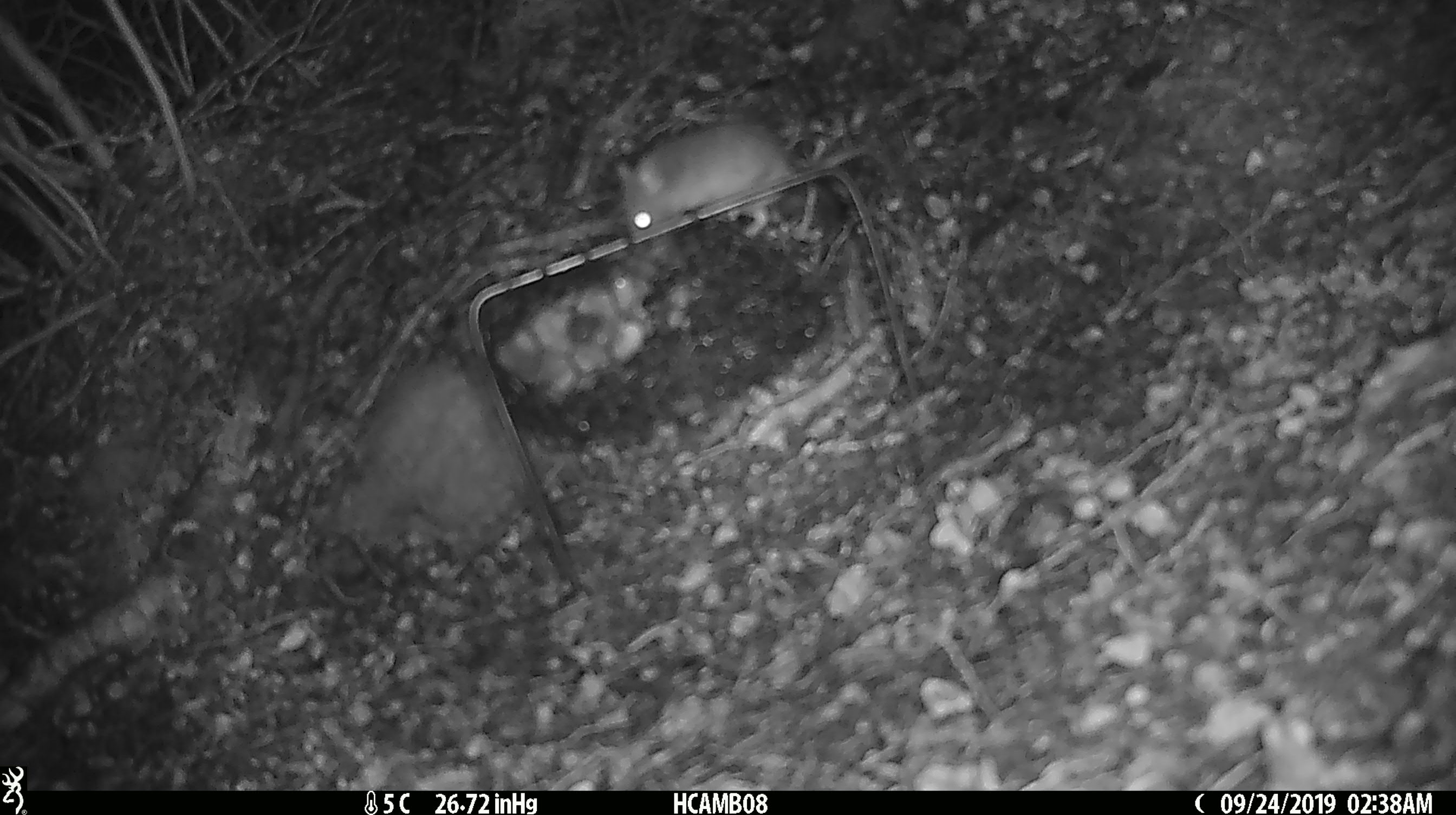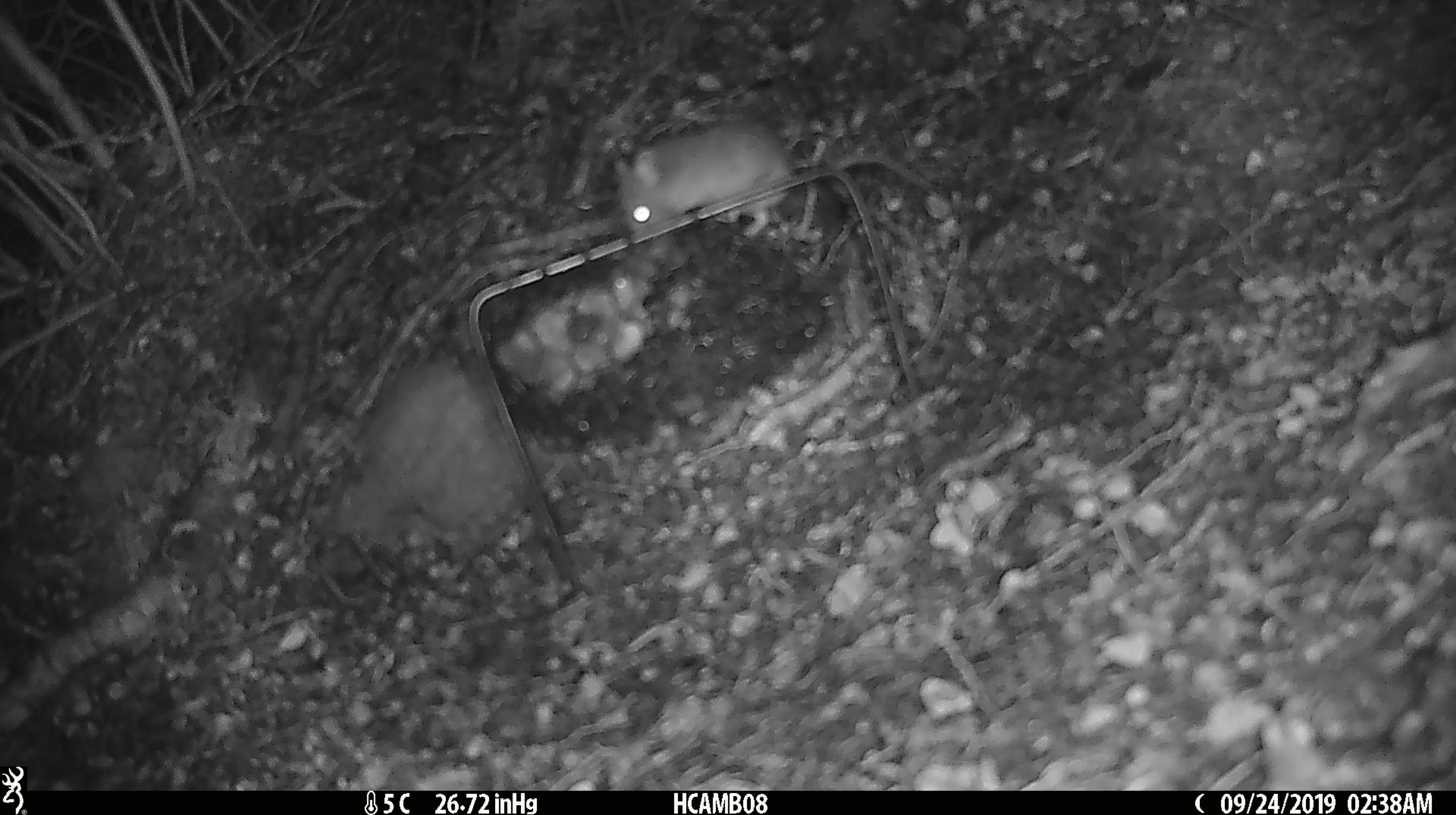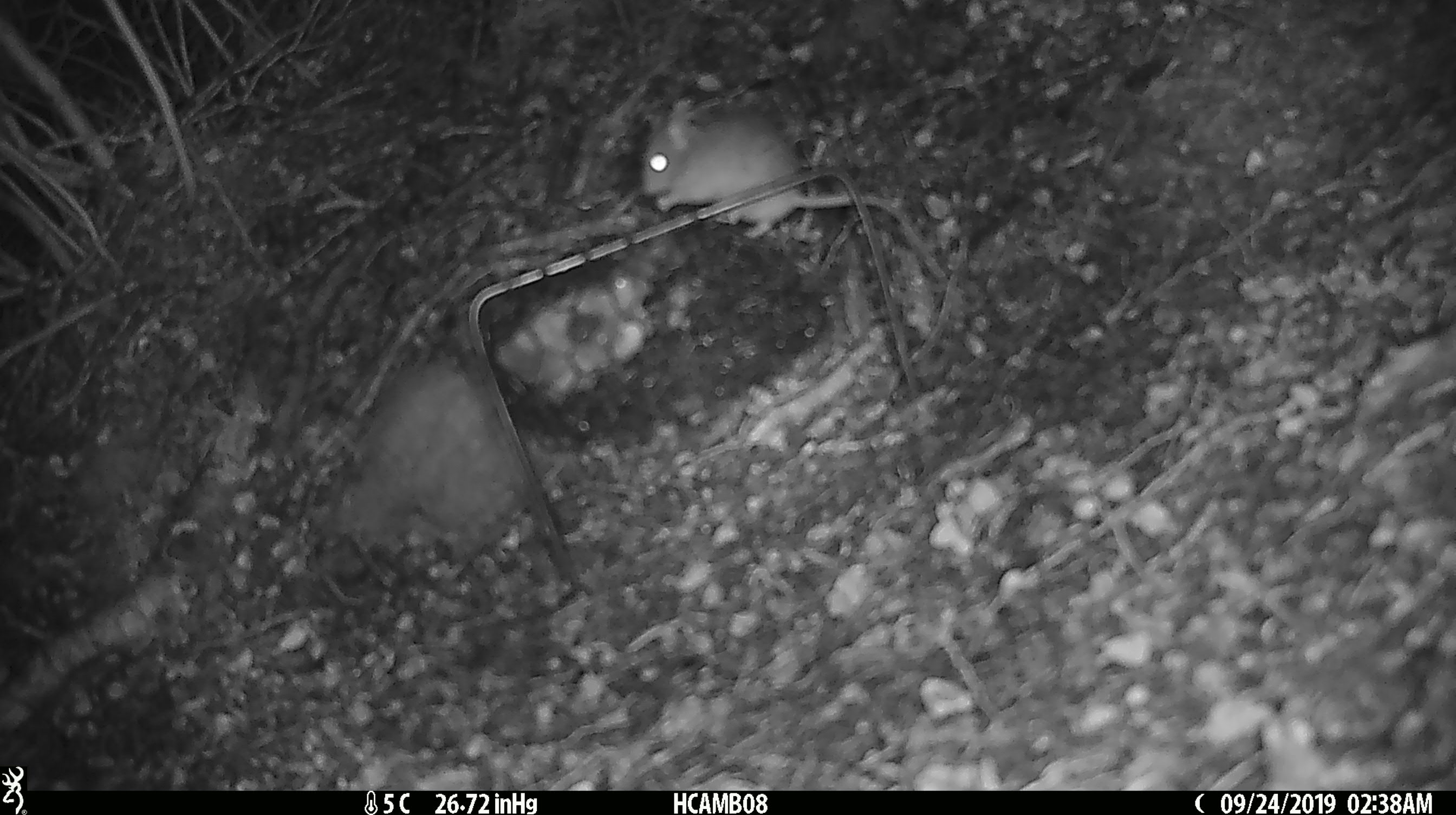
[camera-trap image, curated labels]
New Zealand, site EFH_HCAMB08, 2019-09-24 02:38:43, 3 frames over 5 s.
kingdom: Animalia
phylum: Chordata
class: Mammalia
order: Rodentia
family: Muridae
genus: Mus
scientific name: Mus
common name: mouse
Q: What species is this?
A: Mouse (Mus).